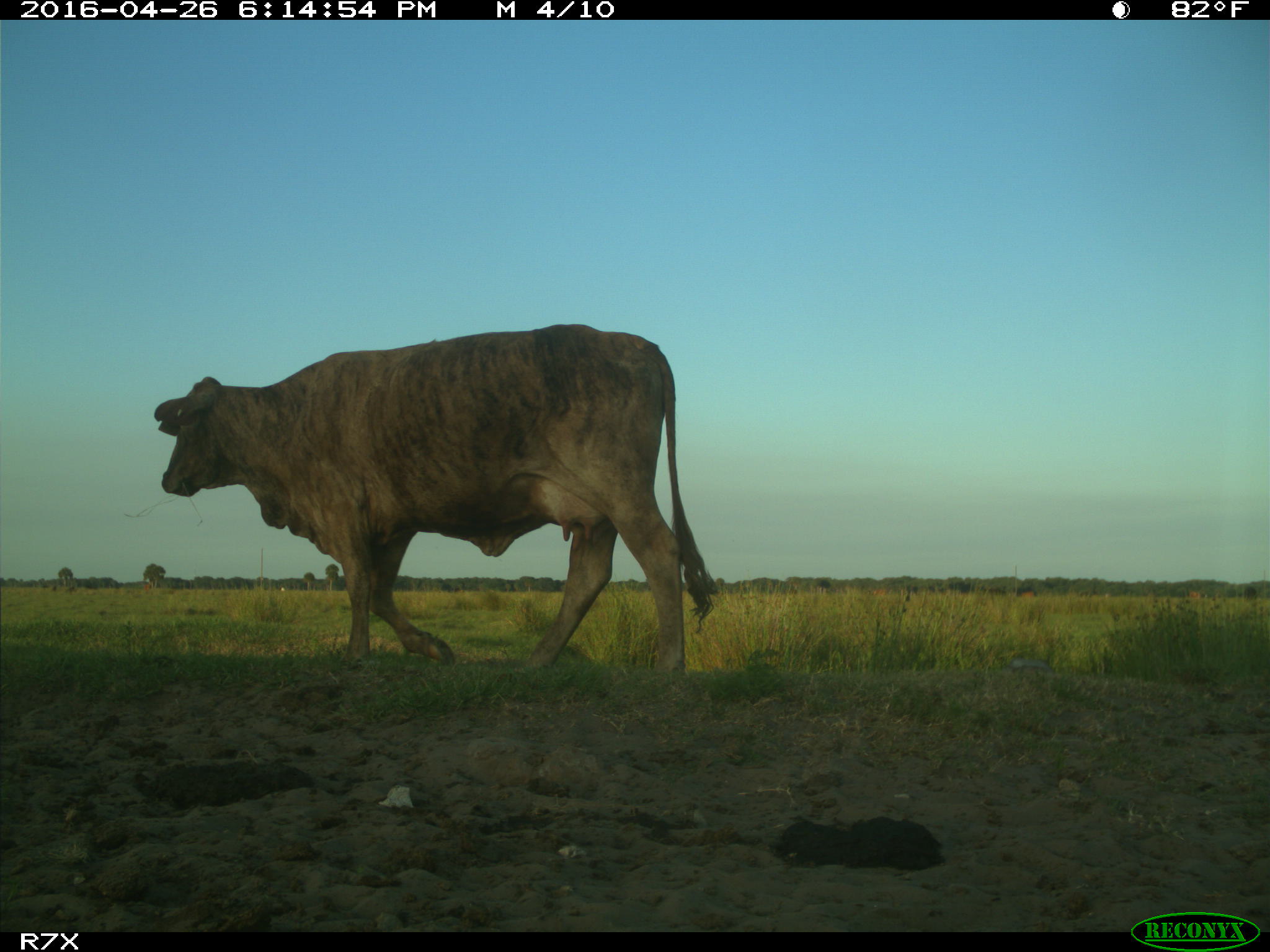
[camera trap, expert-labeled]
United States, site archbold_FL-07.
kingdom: Animalia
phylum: Chordata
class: Mammalia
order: Artiodactyla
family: Bovidae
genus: Bos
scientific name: Bos taurus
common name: domestic cow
Bos taurus (domestic cow).